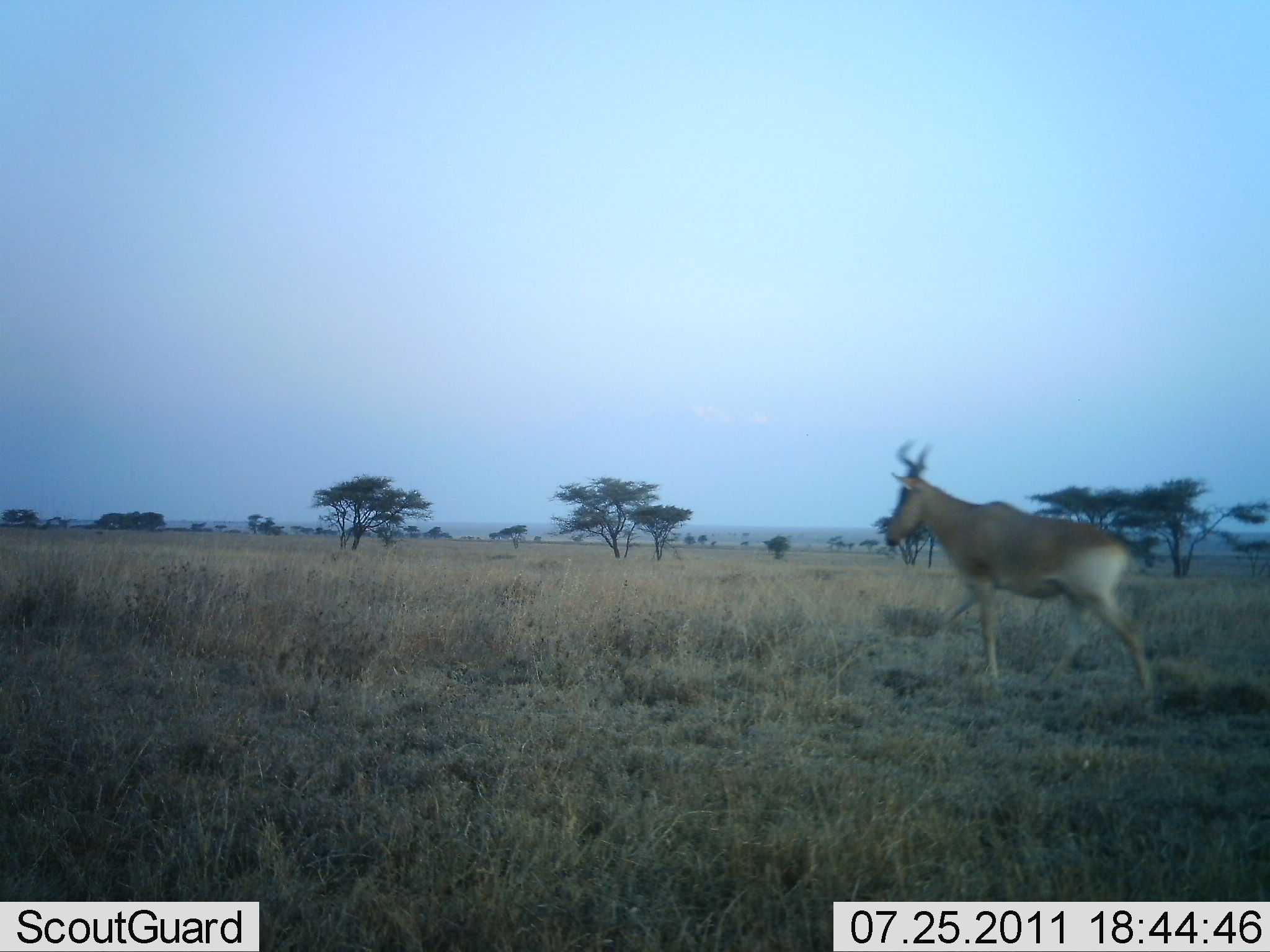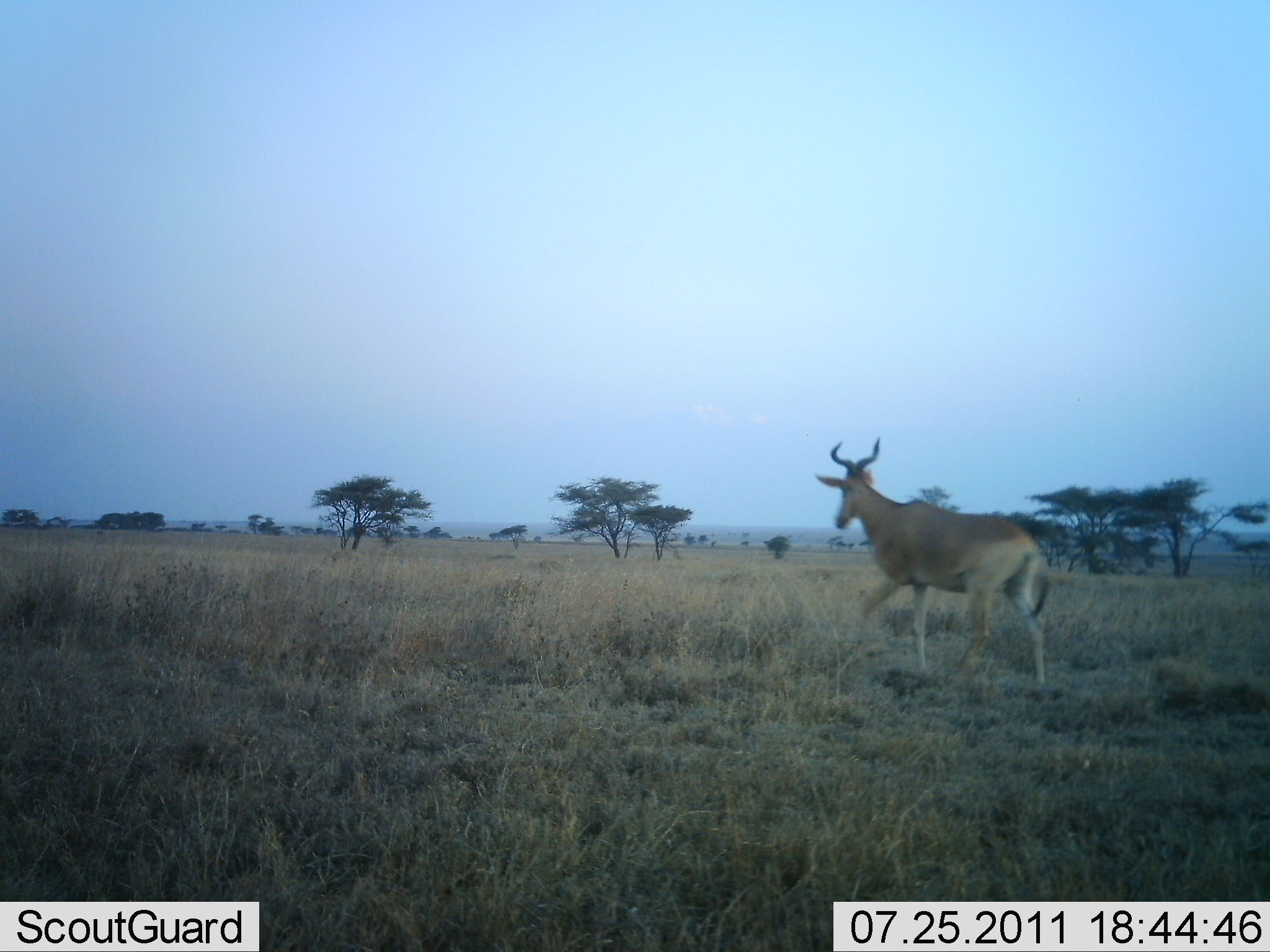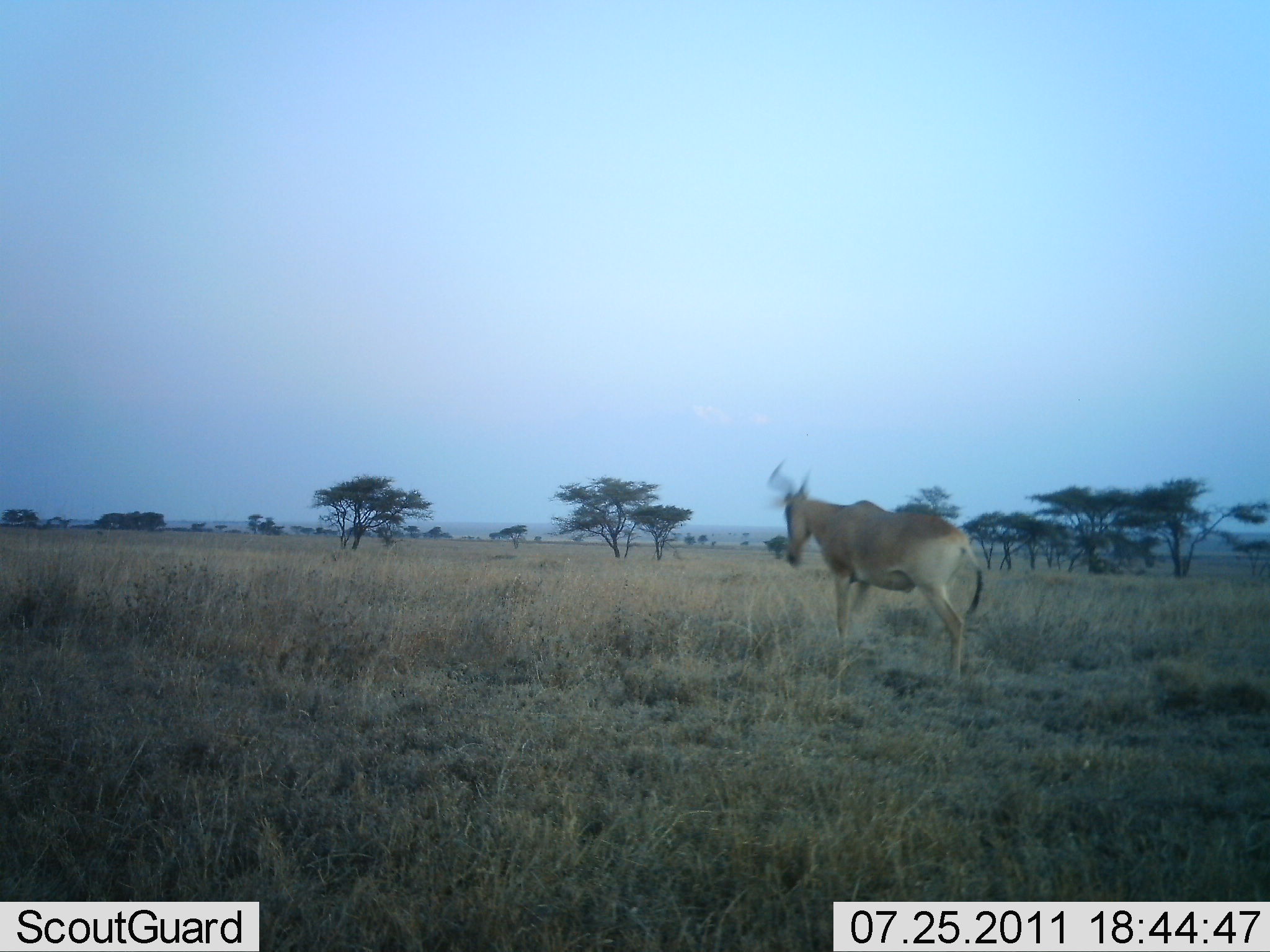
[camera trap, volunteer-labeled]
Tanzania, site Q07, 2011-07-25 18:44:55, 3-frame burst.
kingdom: Animalia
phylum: Chordata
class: Mammalia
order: Artiodactyla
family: Bovidae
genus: Alcelaphus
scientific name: Alcelaphus buselaphus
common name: hartebeest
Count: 1.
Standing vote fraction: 0%.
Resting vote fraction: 0%.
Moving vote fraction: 100%.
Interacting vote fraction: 0%.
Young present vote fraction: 0%.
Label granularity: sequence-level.